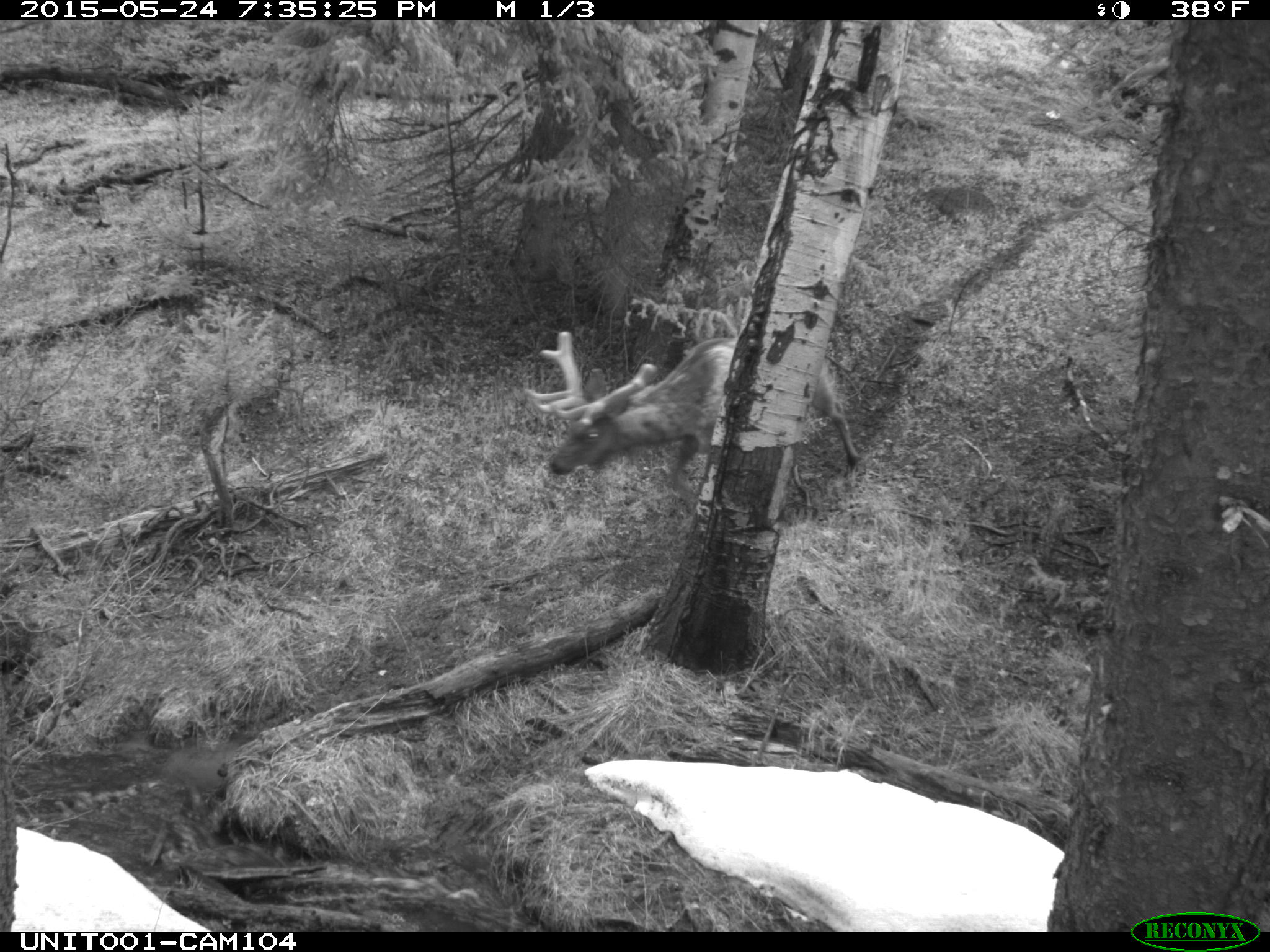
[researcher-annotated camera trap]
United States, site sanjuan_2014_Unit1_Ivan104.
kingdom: Animalia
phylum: Chordata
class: Mammalia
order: Artiodactyla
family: Cervidae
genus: Cervus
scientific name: Cervus elaphus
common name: red deer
Cervus elaphus (red deer).